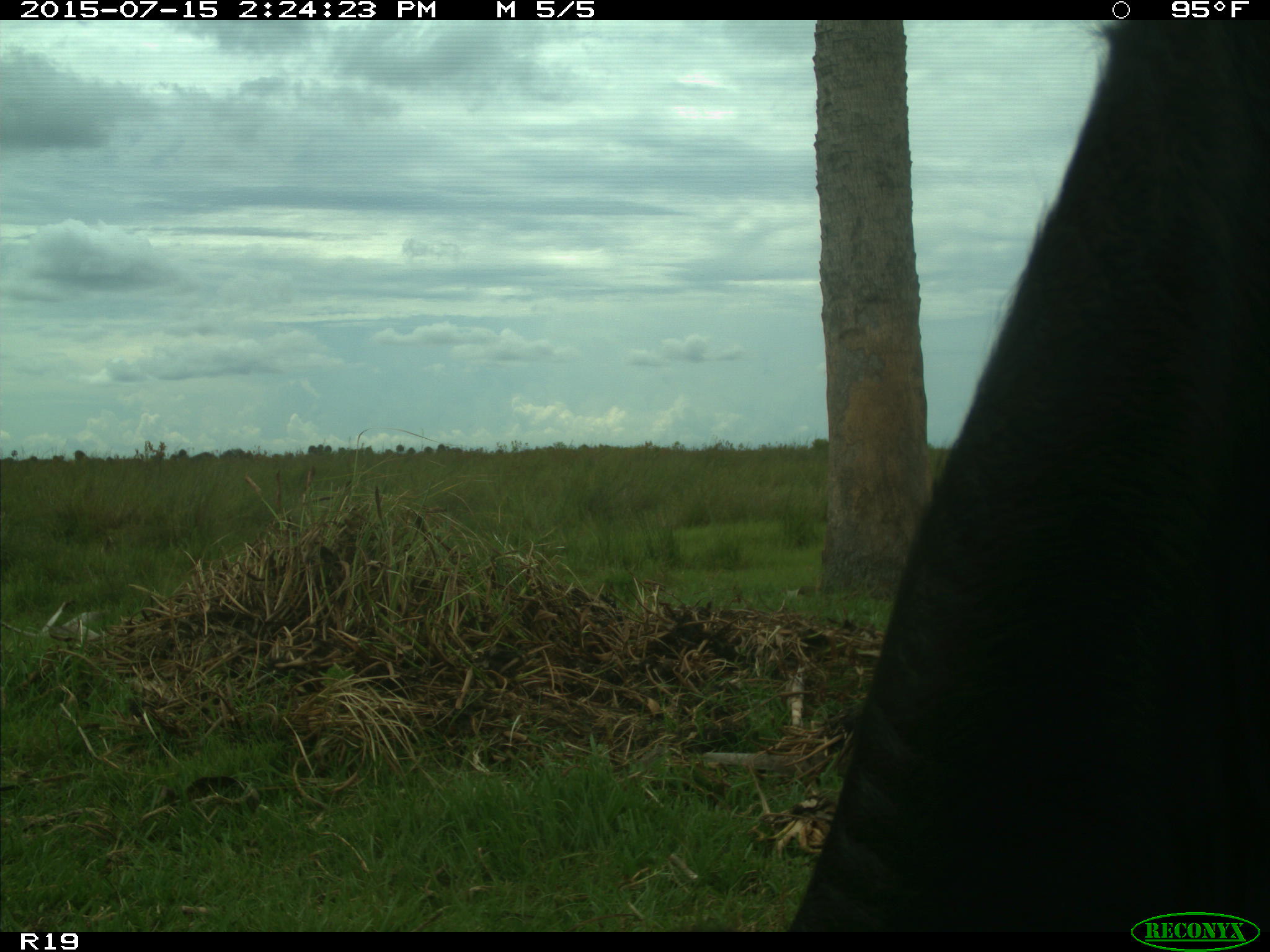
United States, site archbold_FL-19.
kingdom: Animalia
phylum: Chordata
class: Mammalia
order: Artiodactyla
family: Bovidae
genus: Bos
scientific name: Bos taurus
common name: domestic cow